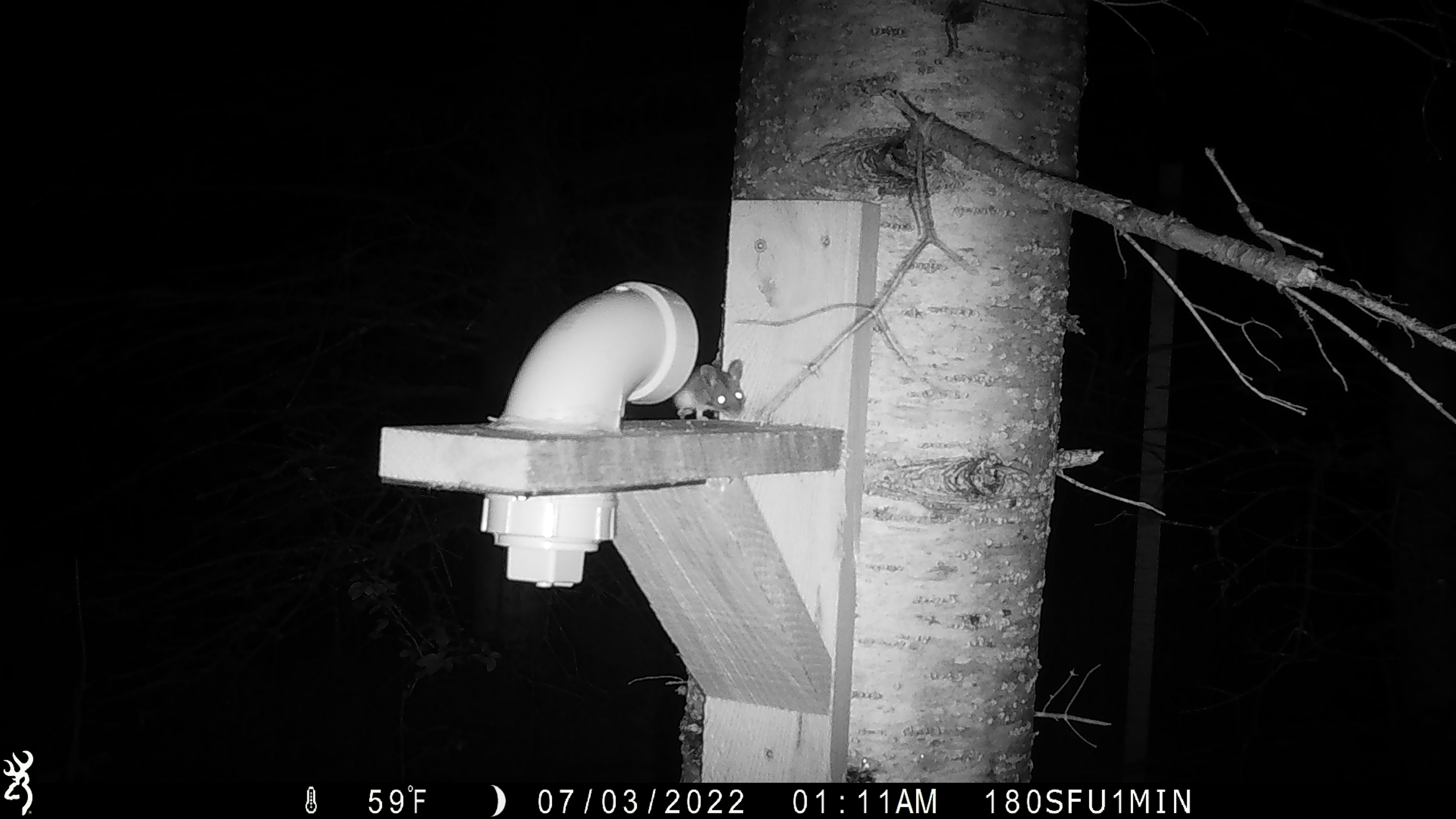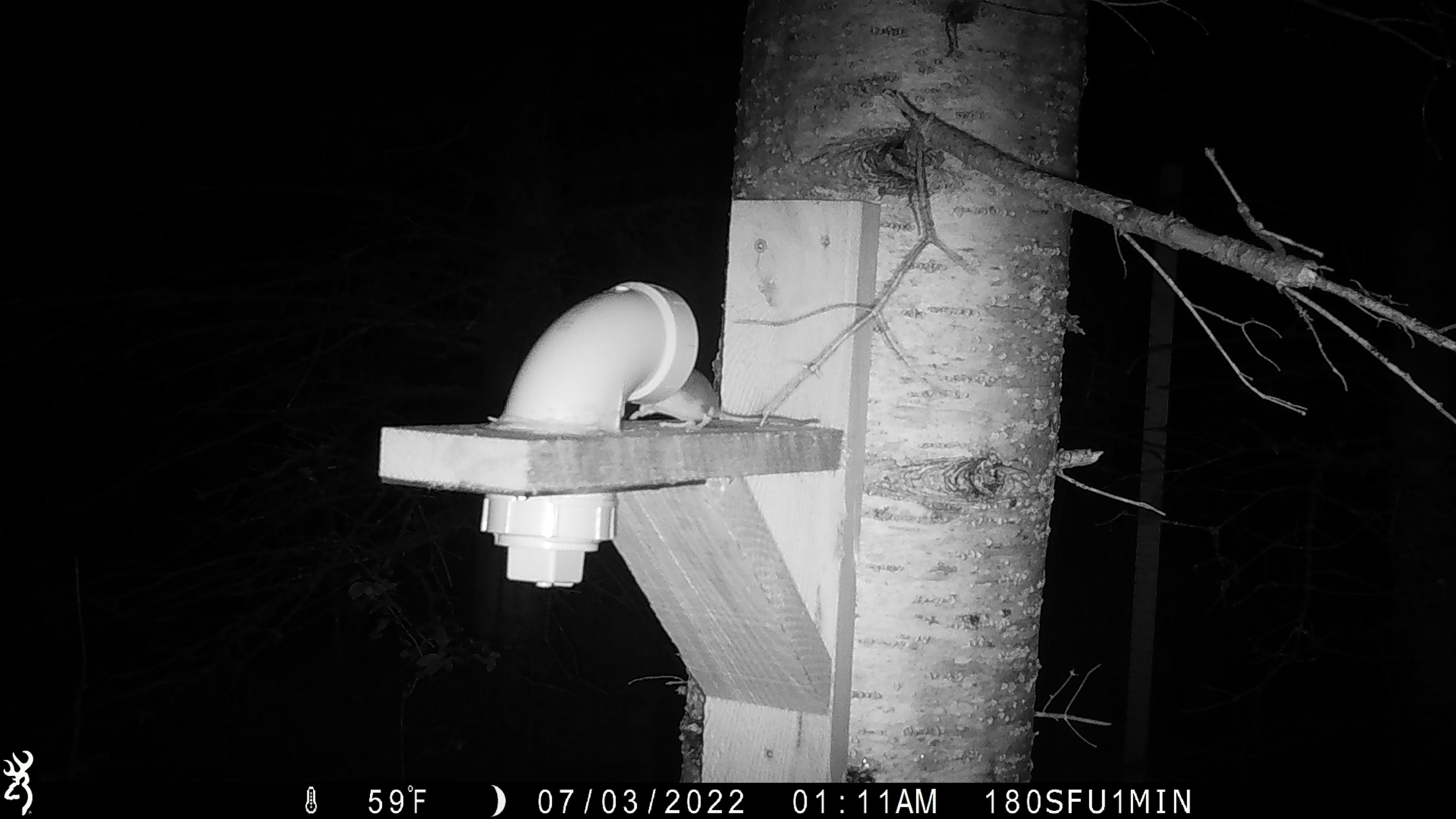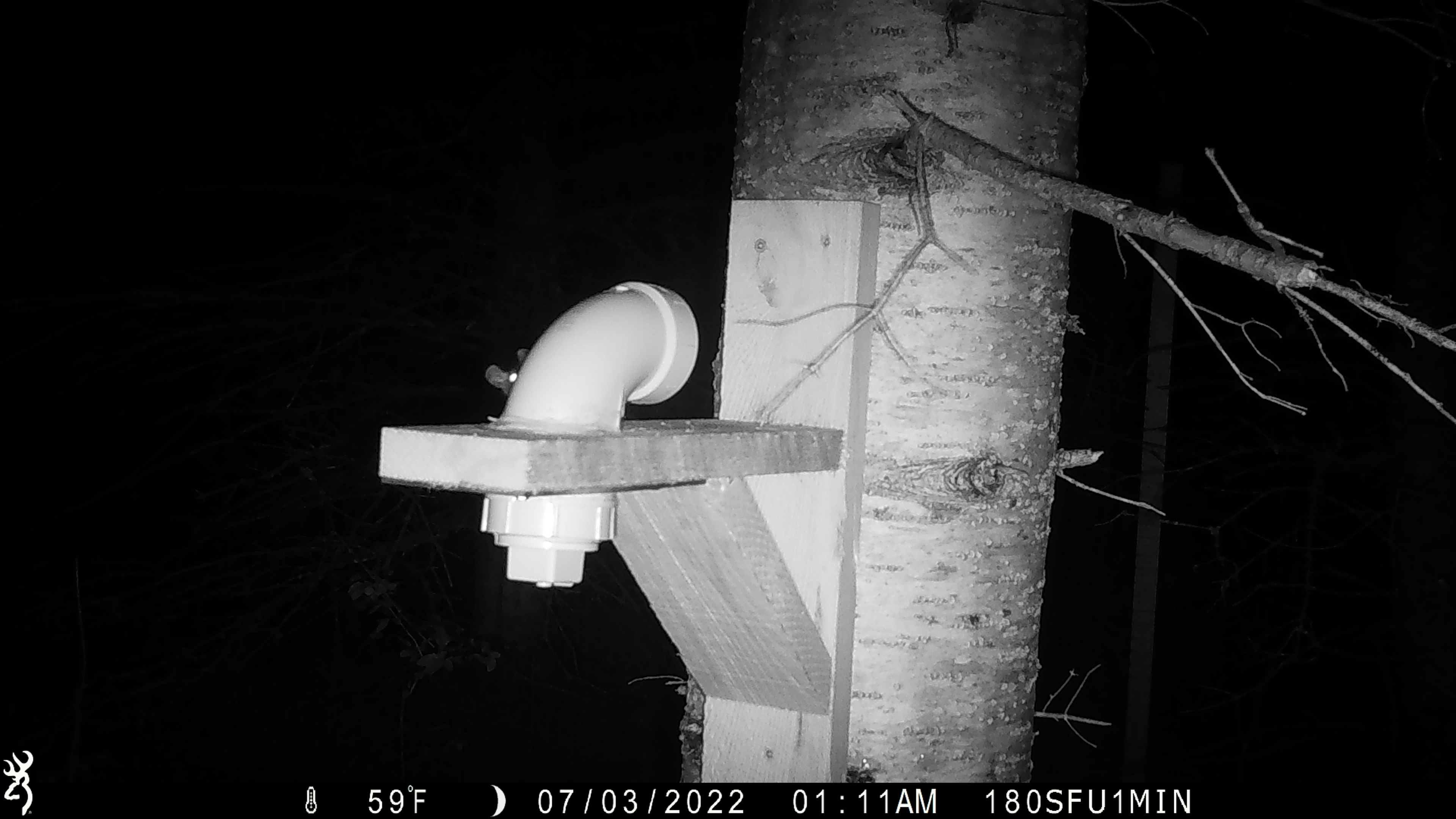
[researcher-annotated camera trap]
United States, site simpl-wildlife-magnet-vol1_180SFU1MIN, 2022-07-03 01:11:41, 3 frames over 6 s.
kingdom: Animalia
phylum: Chordata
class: Mammalia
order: Rodentia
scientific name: Rodentia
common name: mouse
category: mouse sp.